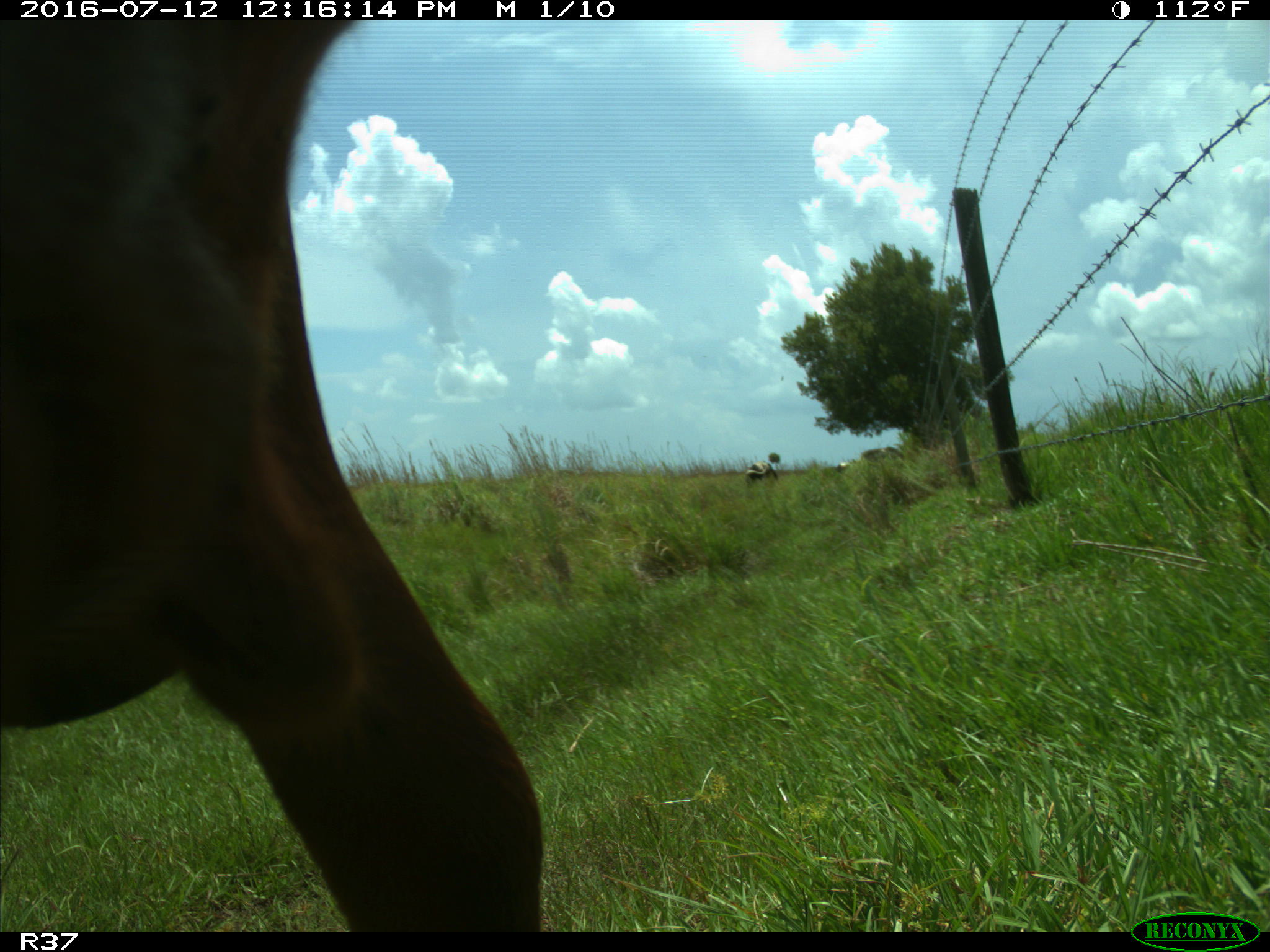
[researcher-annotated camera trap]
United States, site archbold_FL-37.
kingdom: Animalia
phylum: Chordata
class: Mammalia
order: Artiodactyla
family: Bovidae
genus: Bos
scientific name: Bos taurus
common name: domestic cow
Bos taurus (domestic cow).